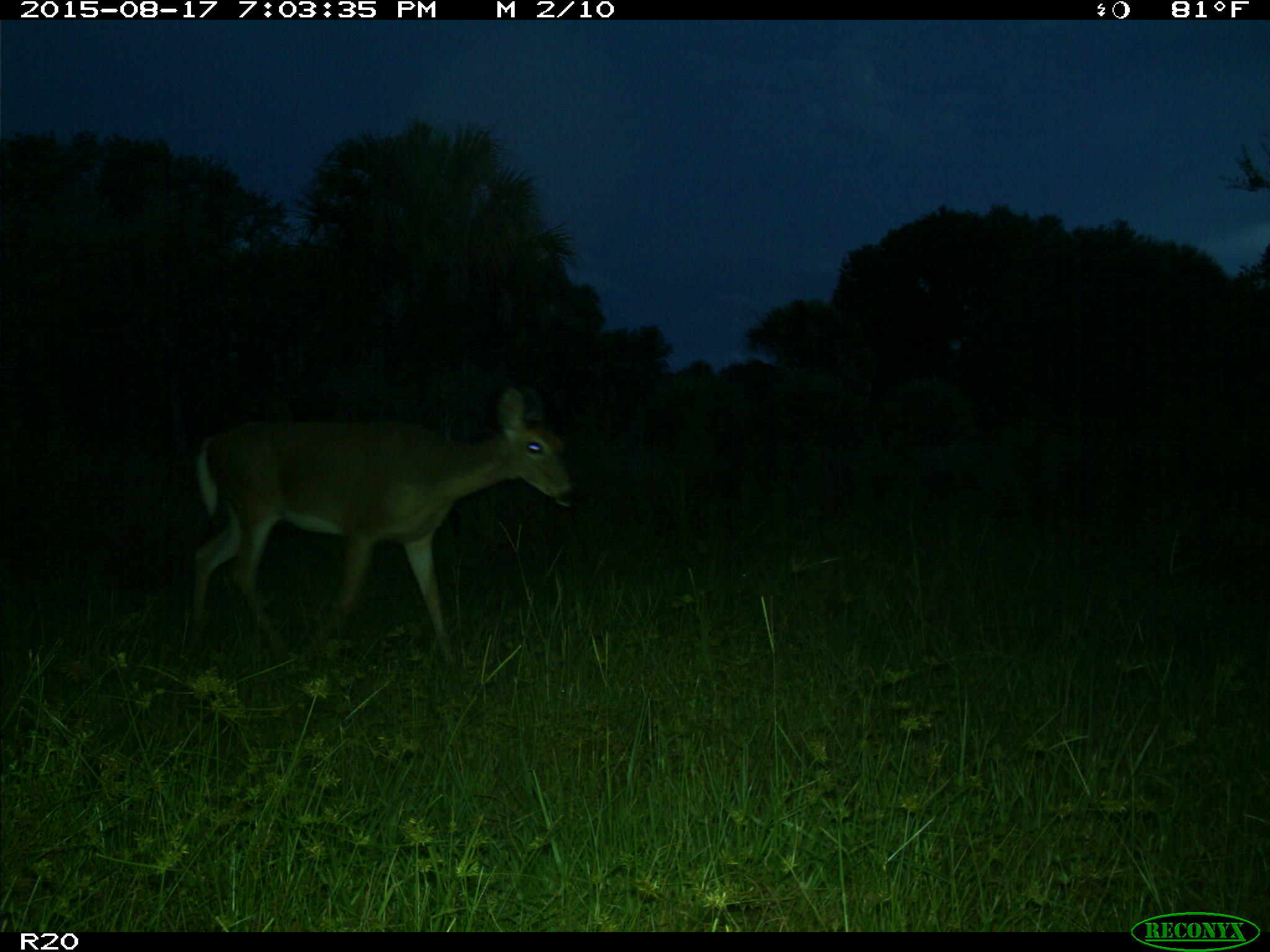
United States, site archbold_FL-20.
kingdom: Animalia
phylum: Chordata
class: Mammalia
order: Artiodactyla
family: Cervidae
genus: Odocoileus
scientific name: Odocoileus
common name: deer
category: unidentified deer